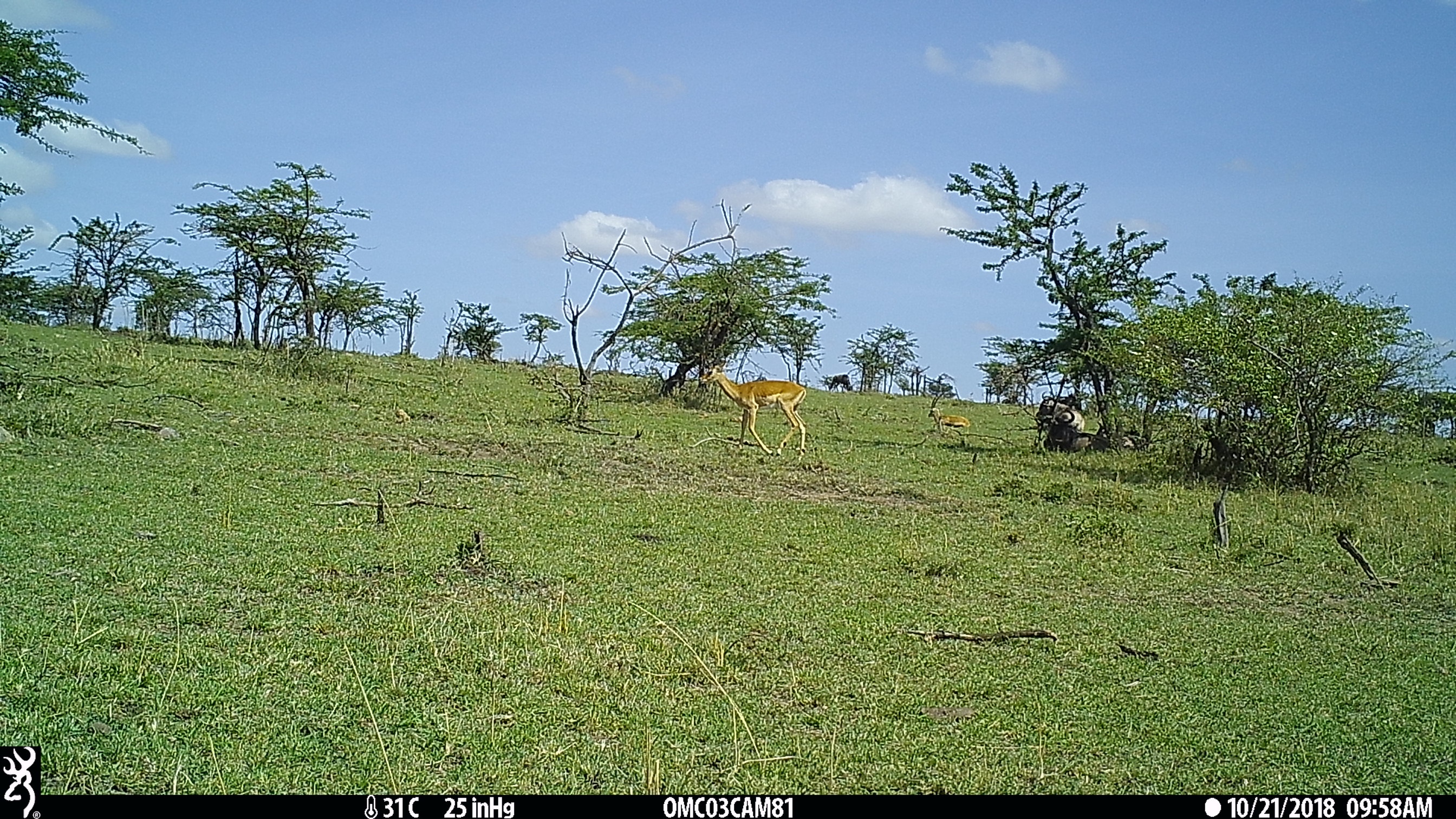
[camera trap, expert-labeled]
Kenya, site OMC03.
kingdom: Animalia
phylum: Chordata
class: Mammalia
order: Artiodactyla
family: Bovidae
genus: Aepyceros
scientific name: Aepyceros melampus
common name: impala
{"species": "impala (Aepyceros melampus)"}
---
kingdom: Animalia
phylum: Chordata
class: Mammalia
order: Artiodactyla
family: Bovidae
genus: Eudorcas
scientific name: Eudorcas thomsonii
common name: thomon's gazelle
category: gazelle thomsons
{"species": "gazelle thomsons (thomon's gazelle) (Eudorcas thomsonii)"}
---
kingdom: Animalia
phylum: Chordata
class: Mammalia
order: Artiodactyla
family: Bovidae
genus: Connochaetes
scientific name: Connochaetes taurinus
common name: blue wildebeest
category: wildebeest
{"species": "wildebeest (blue wildebeest) (Connochaetes taurinus)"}